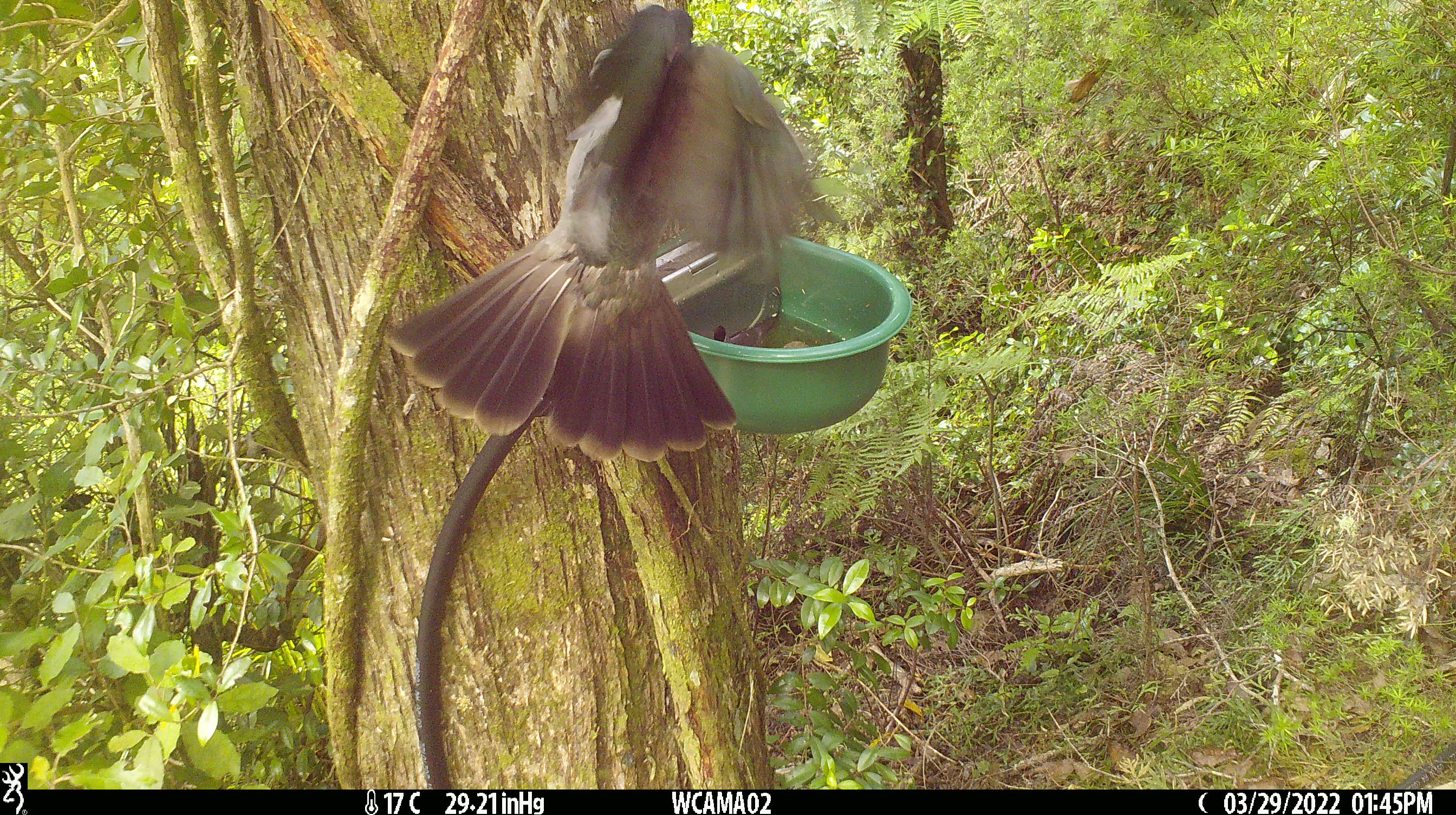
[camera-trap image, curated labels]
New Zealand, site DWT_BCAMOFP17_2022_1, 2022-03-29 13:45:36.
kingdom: Animalia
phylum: Chordata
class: Aves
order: Columbiformes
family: Columbidae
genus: Hemiphaga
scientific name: Hemiphaga novaeseelandiae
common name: new zealand pigeon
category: kereru